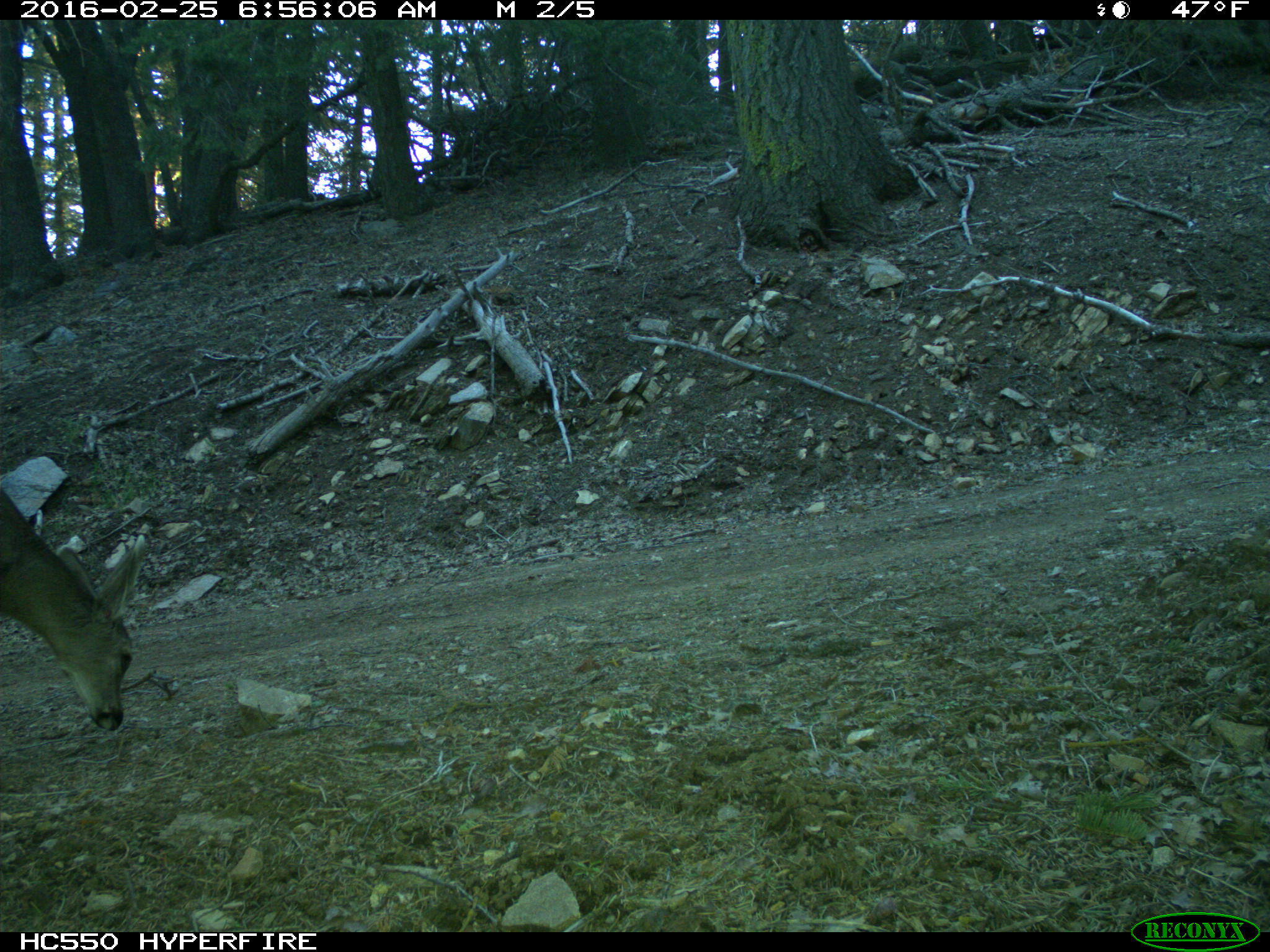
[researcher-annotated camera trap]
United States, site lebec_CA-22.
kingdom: Animalia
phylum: Chordata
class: Mammalia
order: Artiodactyla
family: Cervidae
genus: Odocoileus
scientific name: Odocoileus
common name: deer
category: unidentified deer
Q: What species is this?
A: Unidentified deer (deer) (Odocoileus).